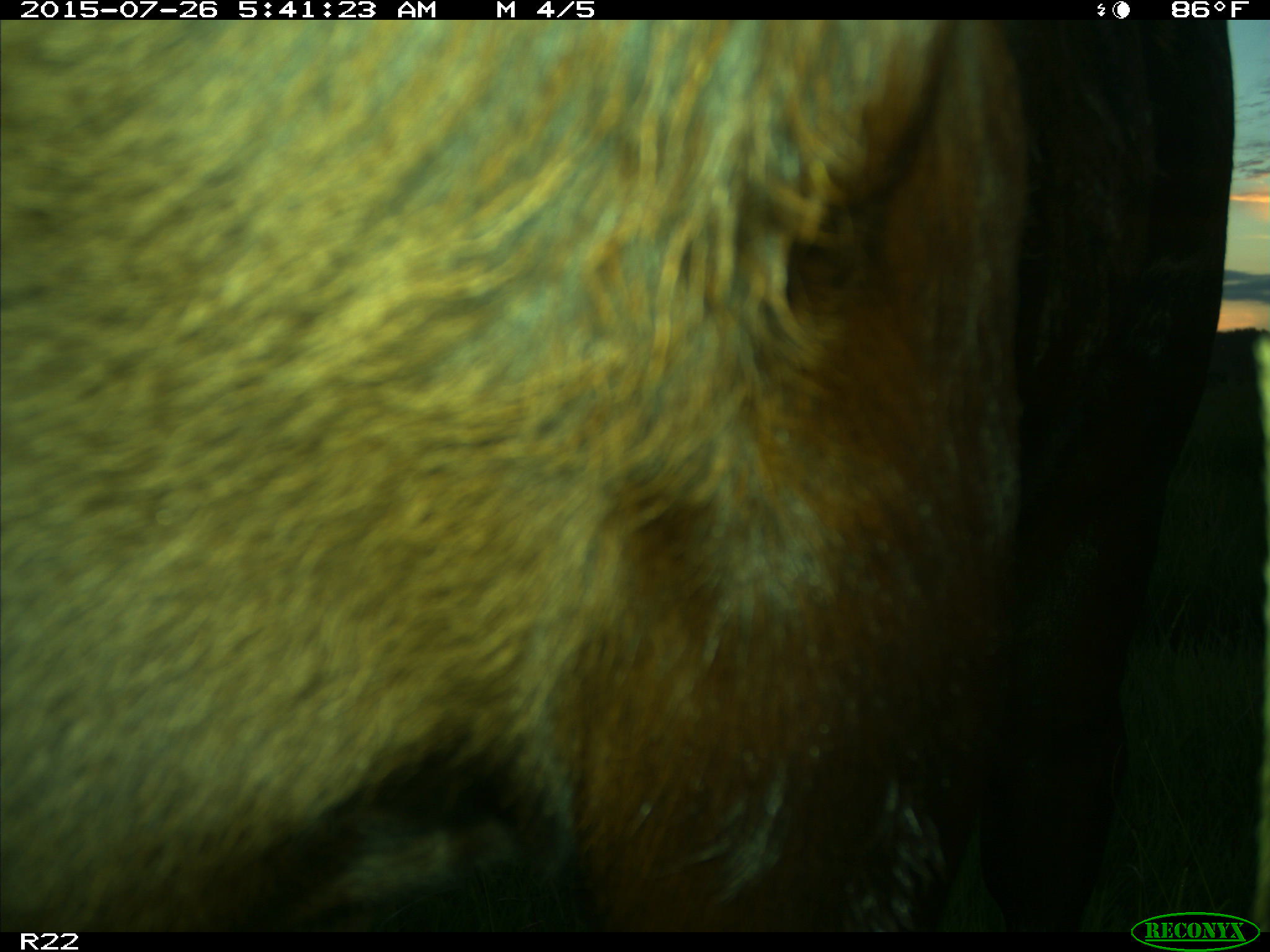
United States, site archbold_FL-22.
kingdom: Animalia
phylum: Chordata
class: Mammalia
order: Artiodactyla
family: Bovidae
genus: Bos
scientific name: Bos taurus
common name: domestic cow